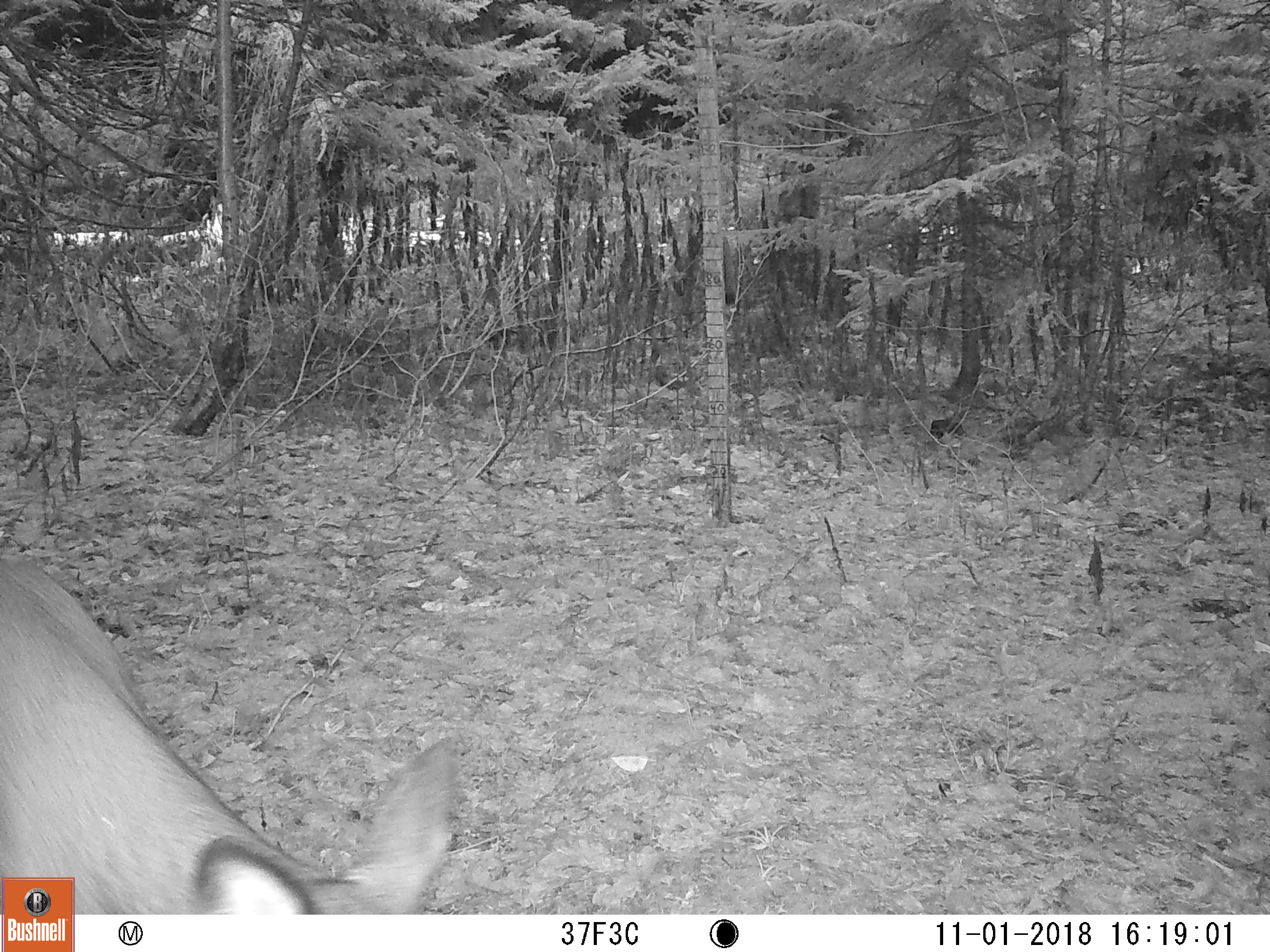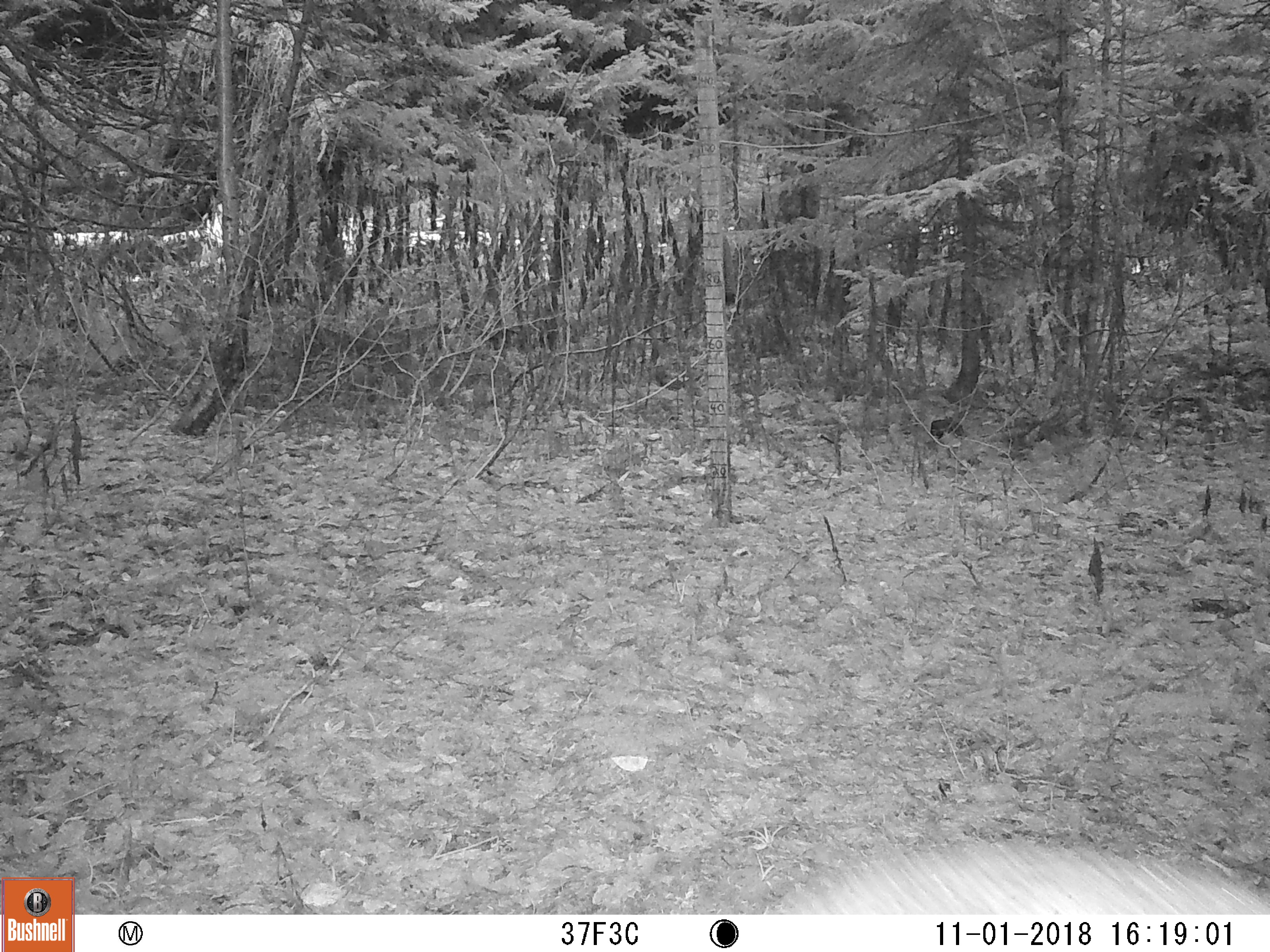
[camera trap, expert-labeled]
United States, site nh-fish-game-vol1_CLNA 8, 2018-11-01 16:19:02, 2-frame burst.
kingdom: Animalia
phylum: Chordata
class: Mammalia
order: Artiodactyla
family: Cervidae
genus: Odocoileus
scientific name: Odocoileus virginianus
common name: white-tailed deer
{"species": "white-tailed deer (Odocoileus virginianus)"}